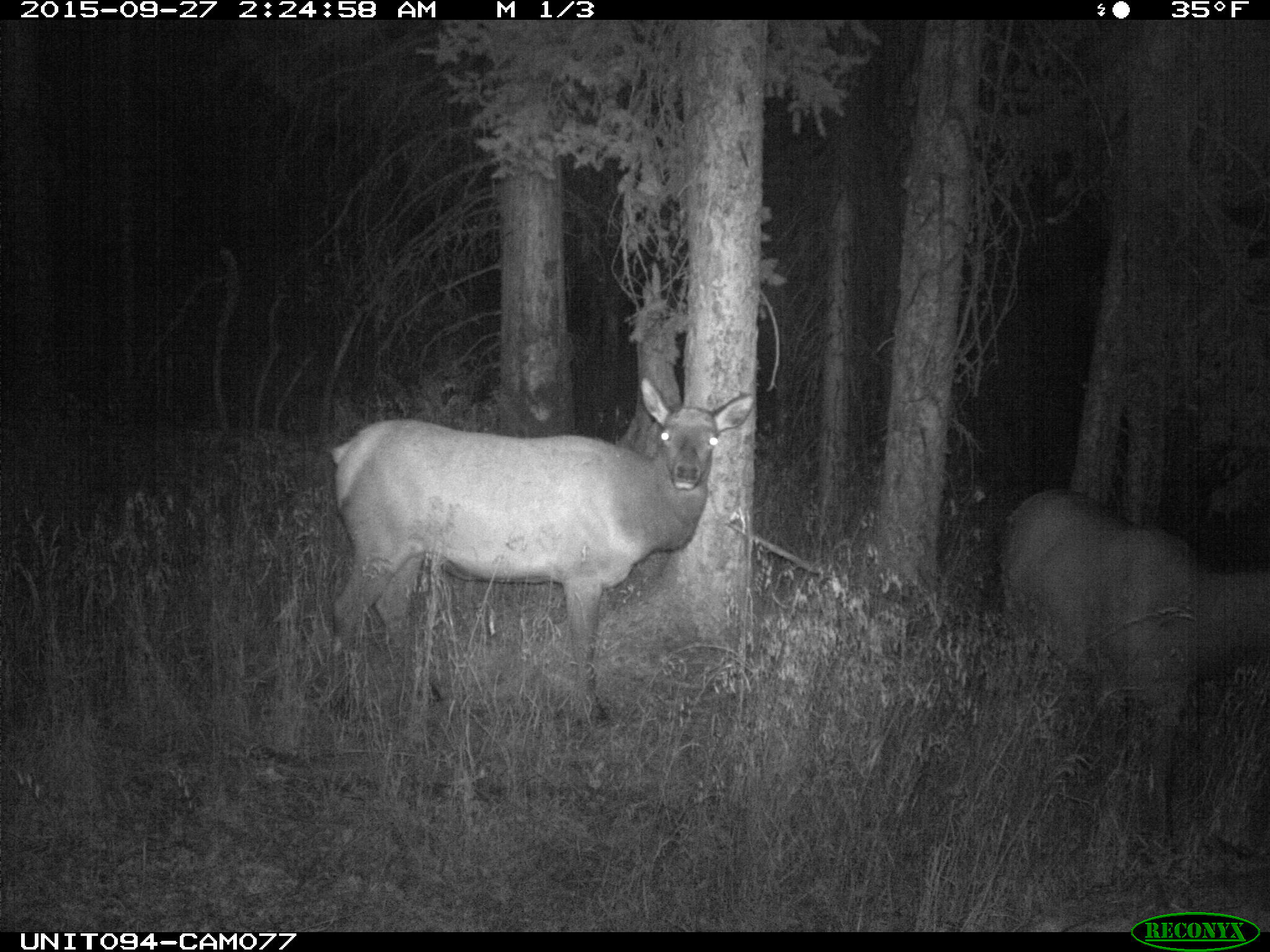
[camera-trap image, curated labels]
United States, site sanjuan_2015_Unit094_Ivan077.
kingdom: Animalia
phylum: Chordata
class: Mammalia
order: Artiodactyla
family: Cervidae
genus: Cervus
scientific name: Cervus elaphus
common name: red deer